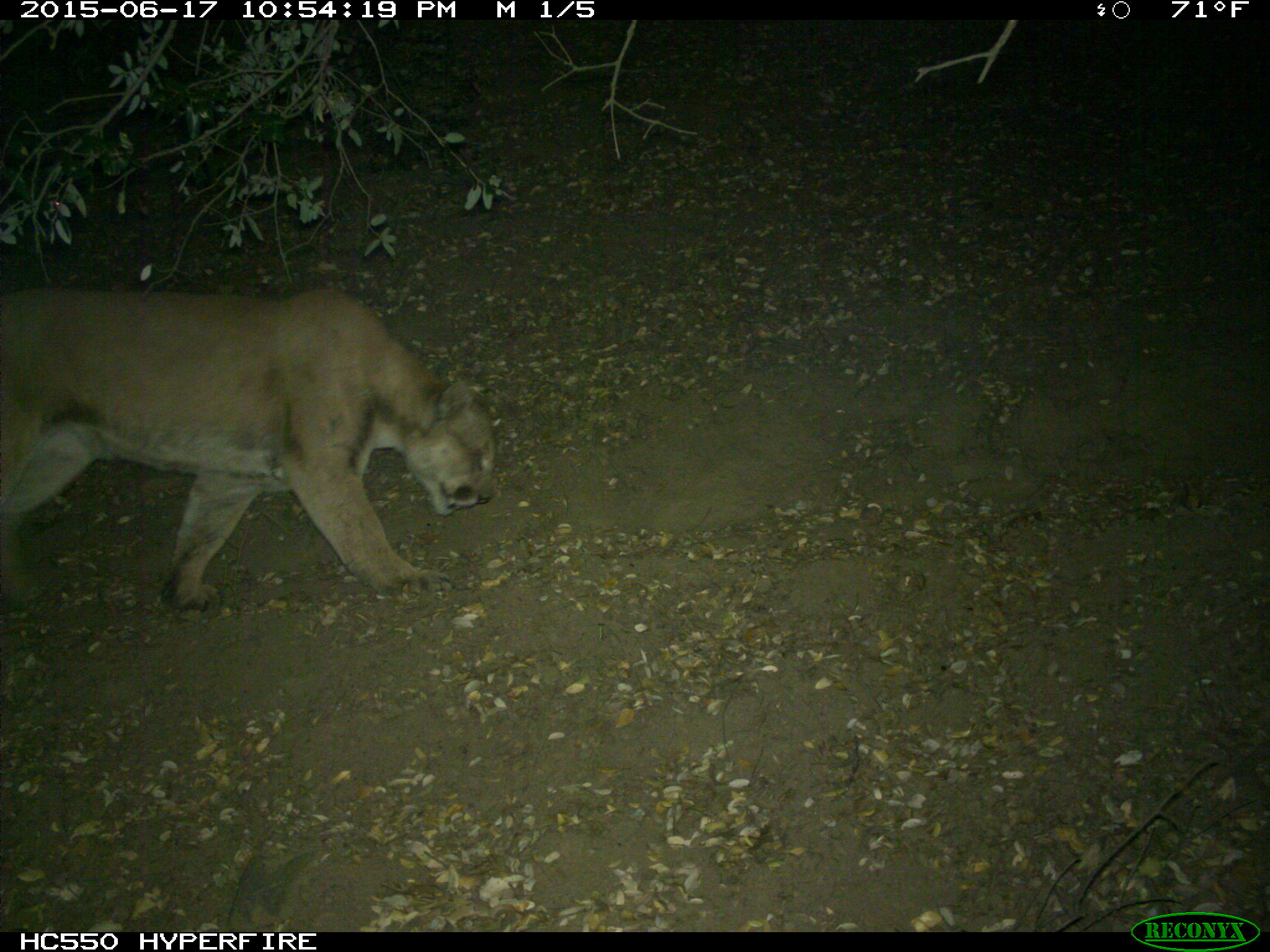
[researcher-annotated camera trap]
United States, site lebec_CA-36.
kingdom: Animalia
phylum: Chordata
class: Mammalia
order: Carnivora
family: Felidae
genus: Puma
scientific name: Puma concolor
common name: mountain lion